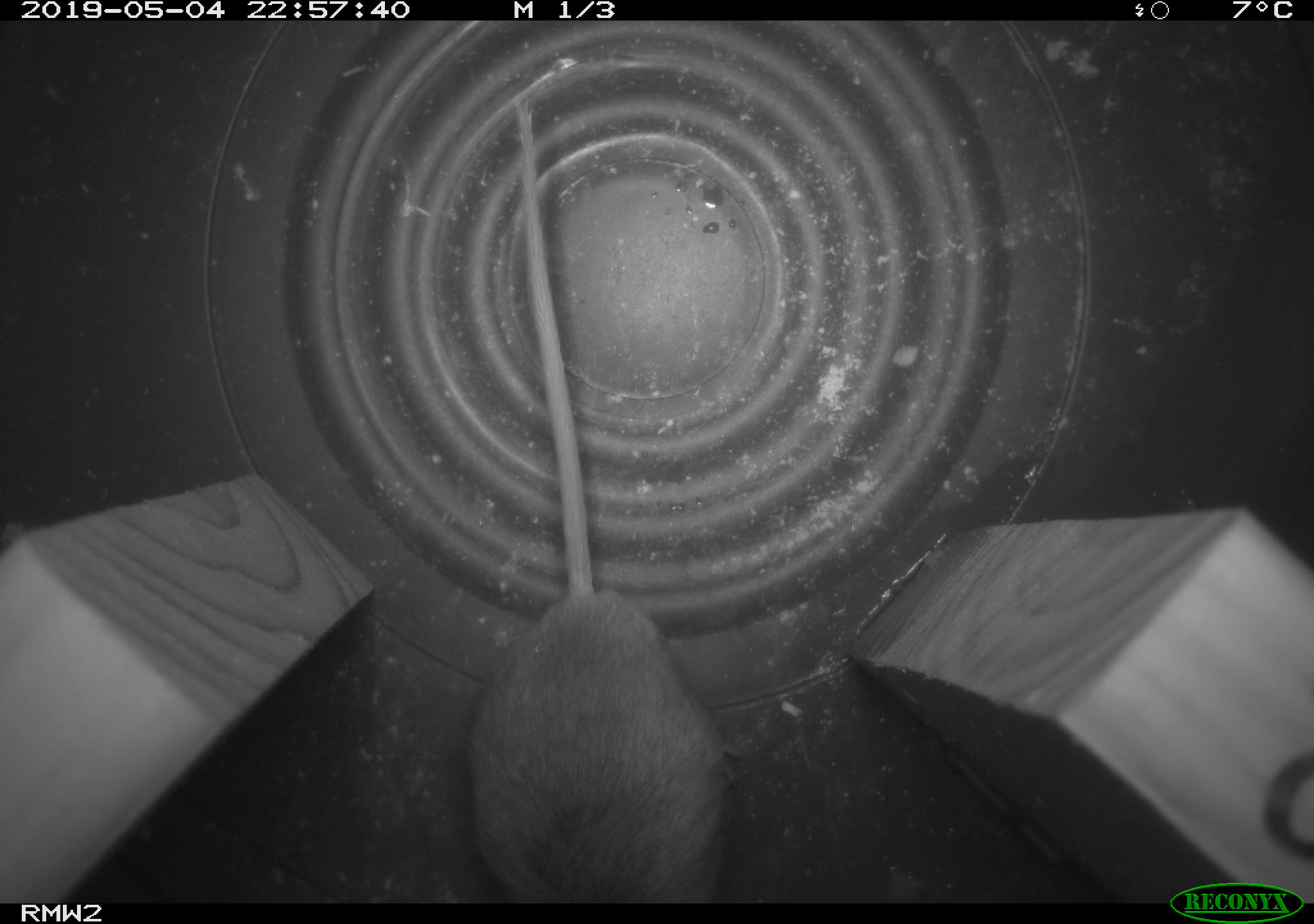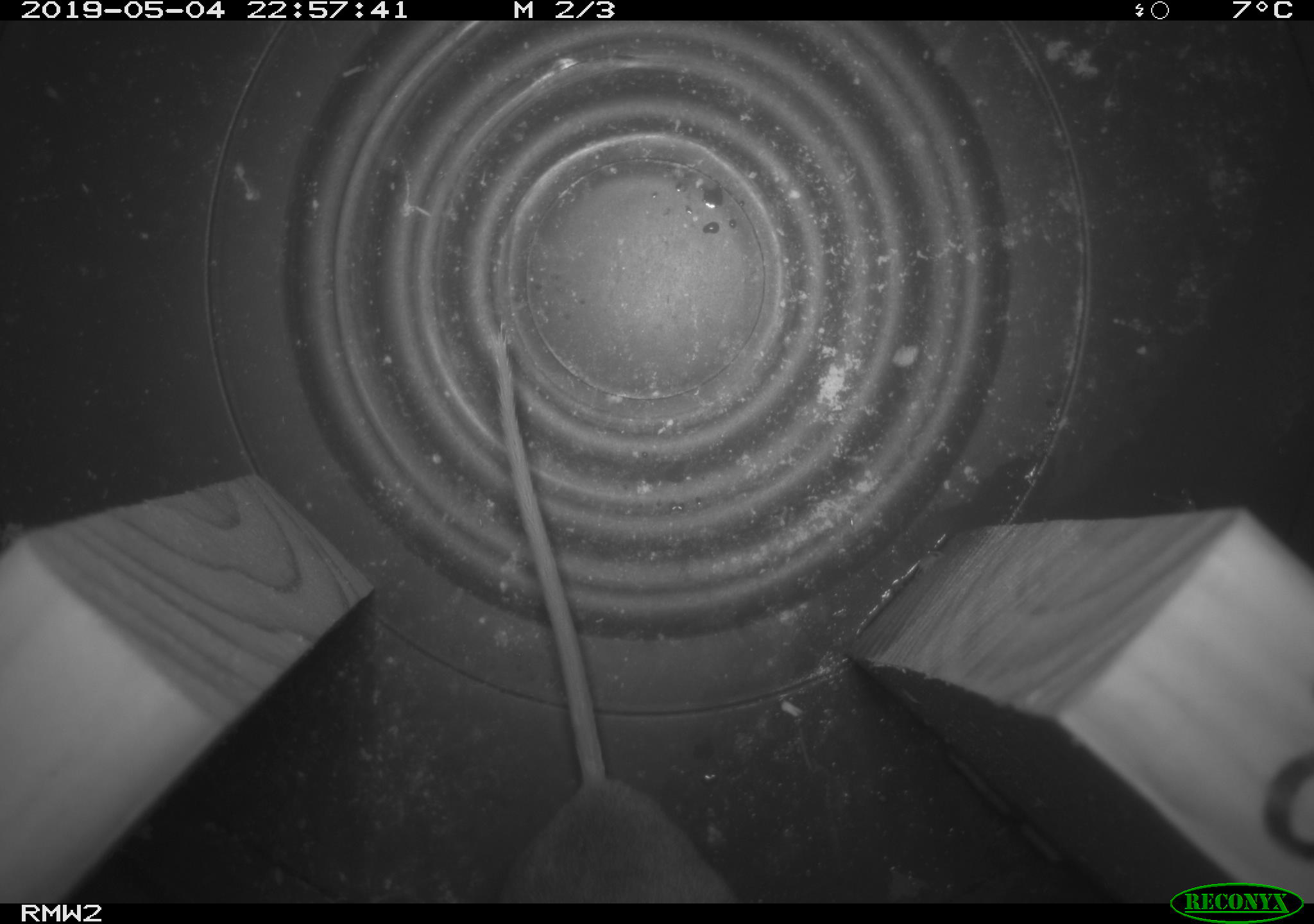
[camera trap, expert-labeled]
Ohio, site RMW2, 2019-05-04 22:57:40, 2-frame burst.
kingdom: Animalia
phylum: Chordata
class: Mammalia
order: Rodentia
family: Cricetidae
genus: Peromyscus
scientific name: Peromyscus leucopus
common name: white-footed mouse